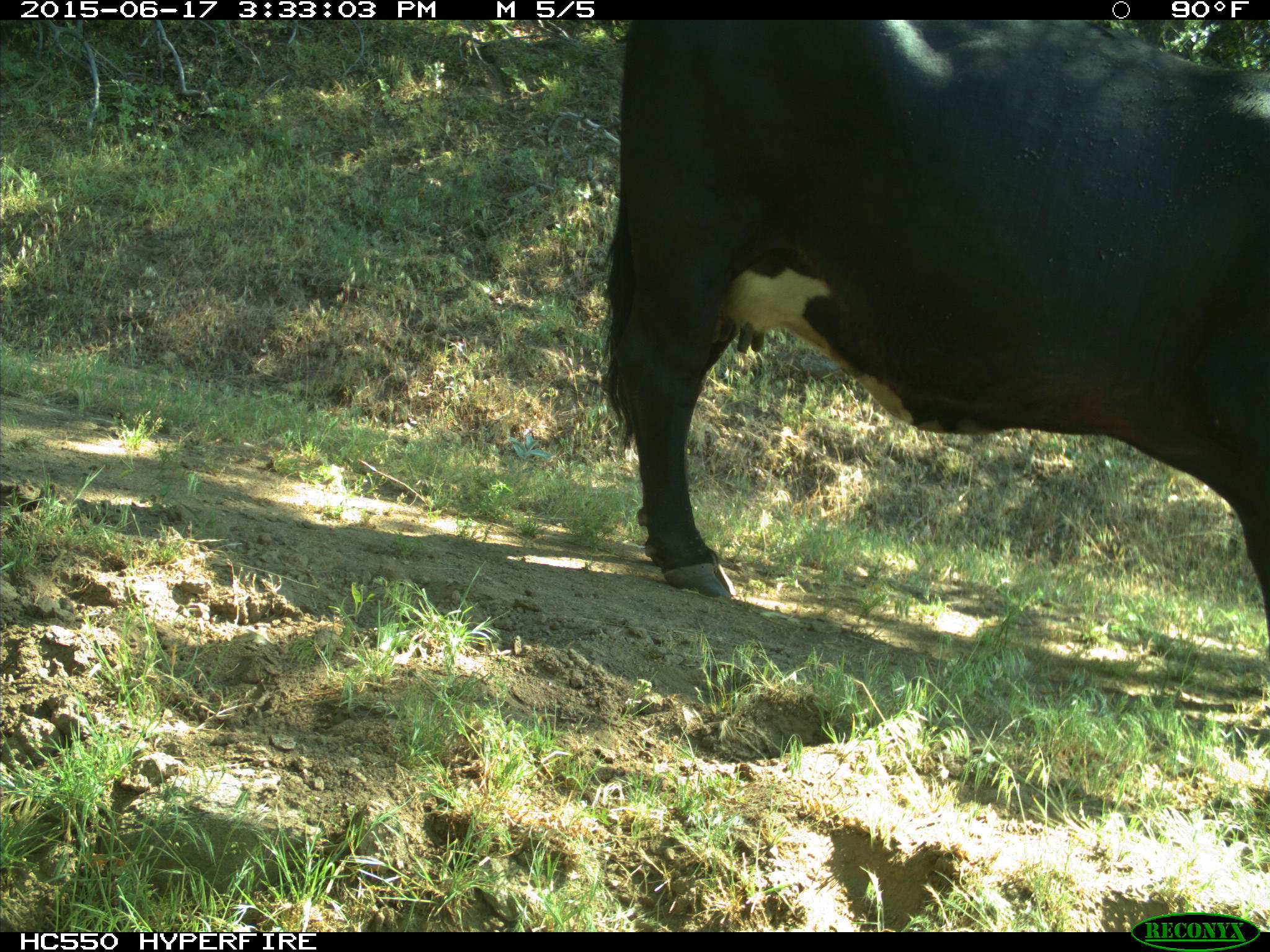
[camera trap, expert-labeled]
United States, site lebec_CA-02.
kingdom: Animalia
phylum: Chordata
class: Mammalia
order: Artiodactyla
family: Bovidae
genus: Bos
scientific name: Bos taurus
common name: domestic cow